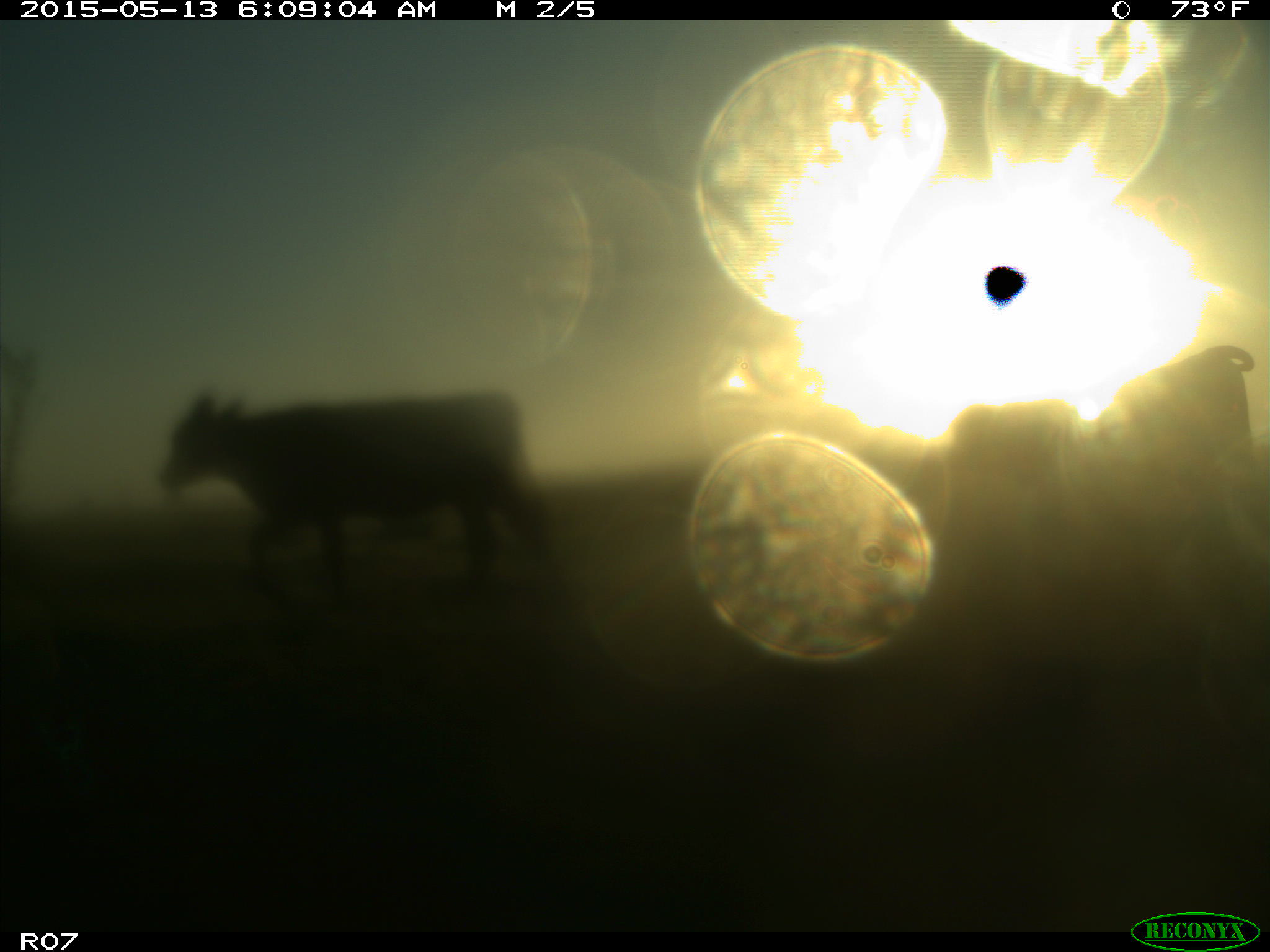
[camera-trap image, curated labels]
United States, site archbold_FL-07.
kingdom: Animalia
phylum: Chordata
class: Mammalia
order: Artiodactyla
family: Bovidae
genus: Bos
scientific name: Bos taurus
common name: domestic cow